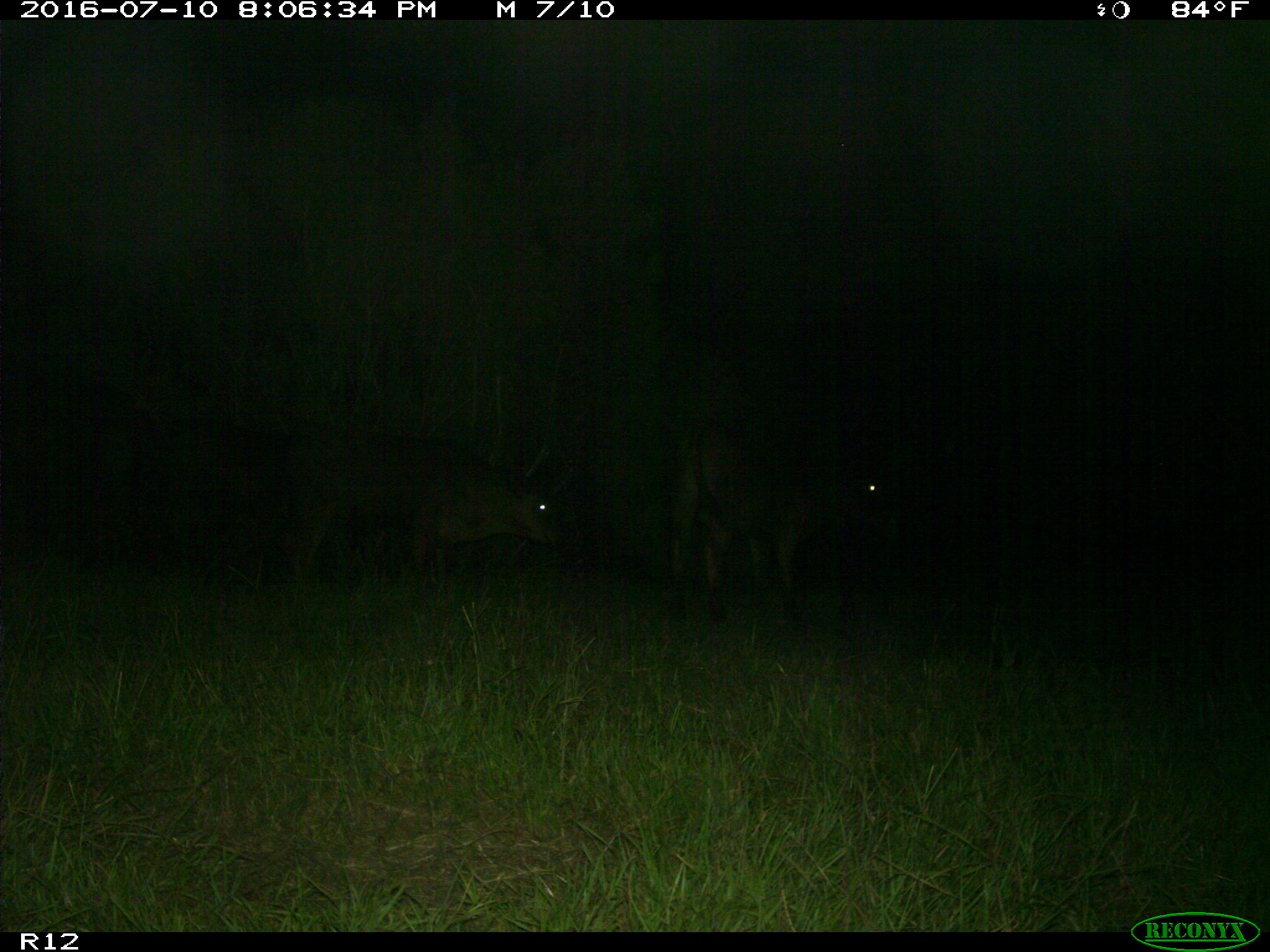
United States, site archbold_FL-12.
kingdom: Animalia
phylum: Chordata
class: Mammalia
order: Artiodactyla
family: Bovidae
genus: Bos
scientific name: Bos taurus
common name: domestic cow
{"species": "Bos taurus (domestic cow)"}